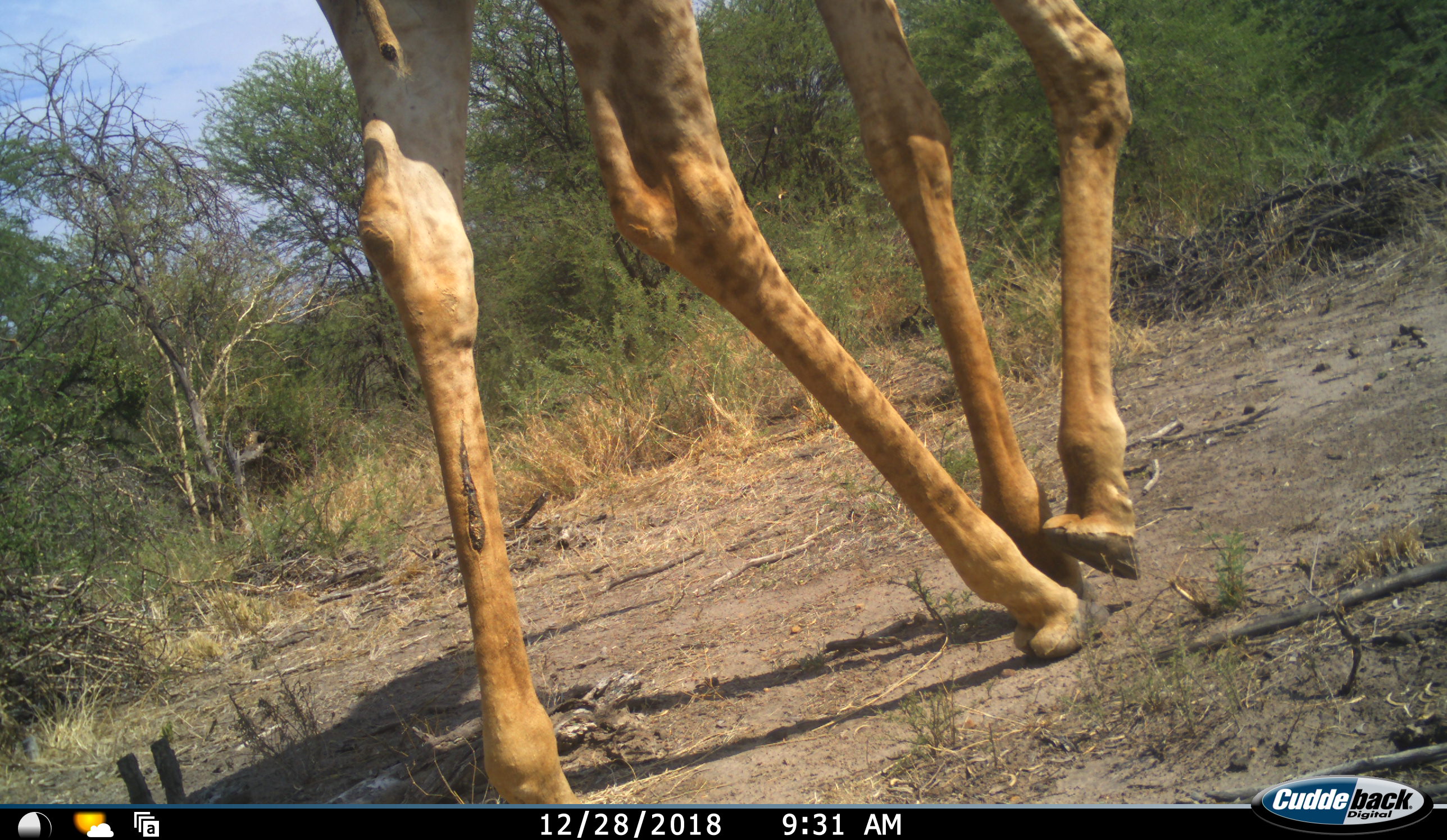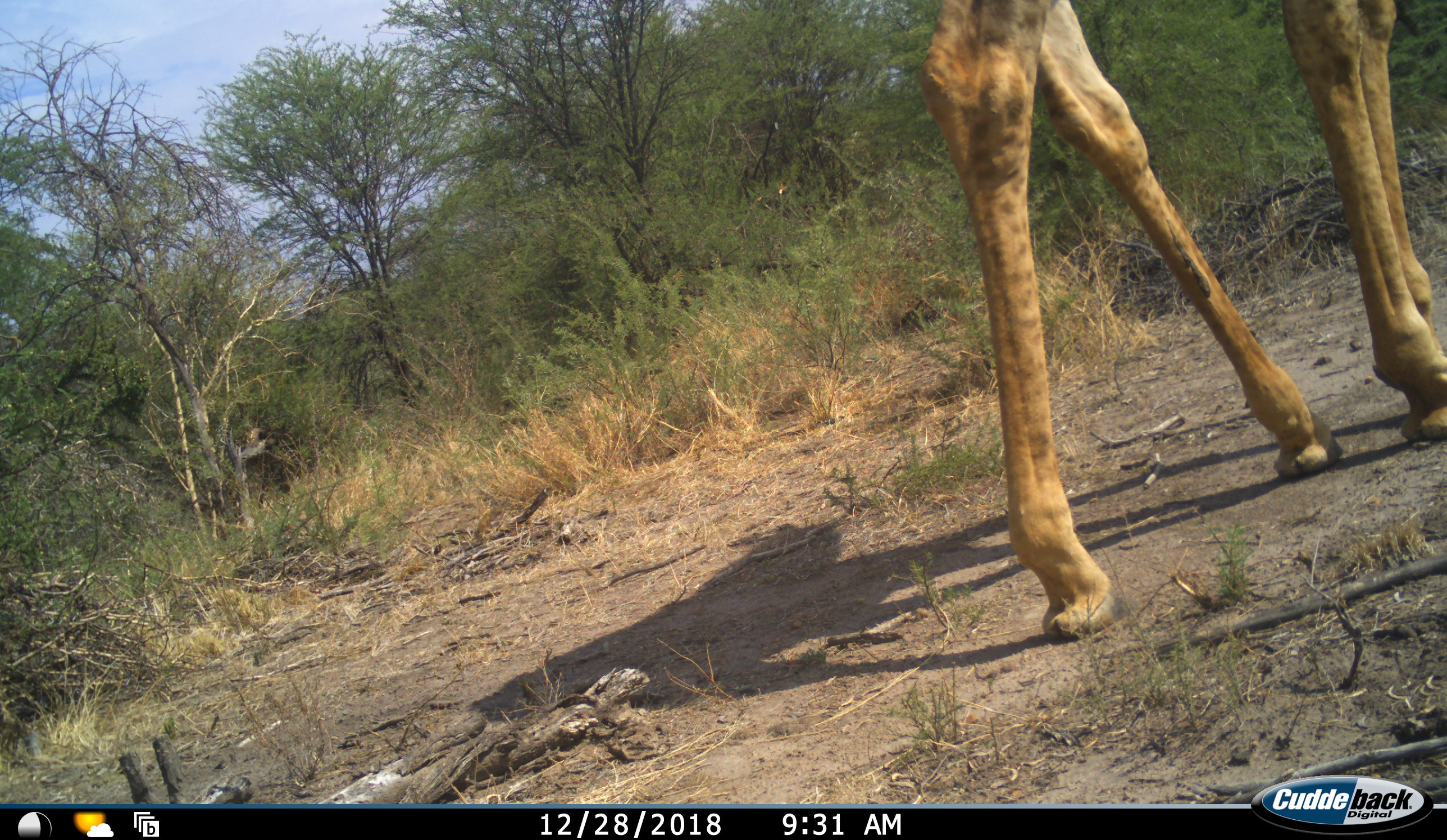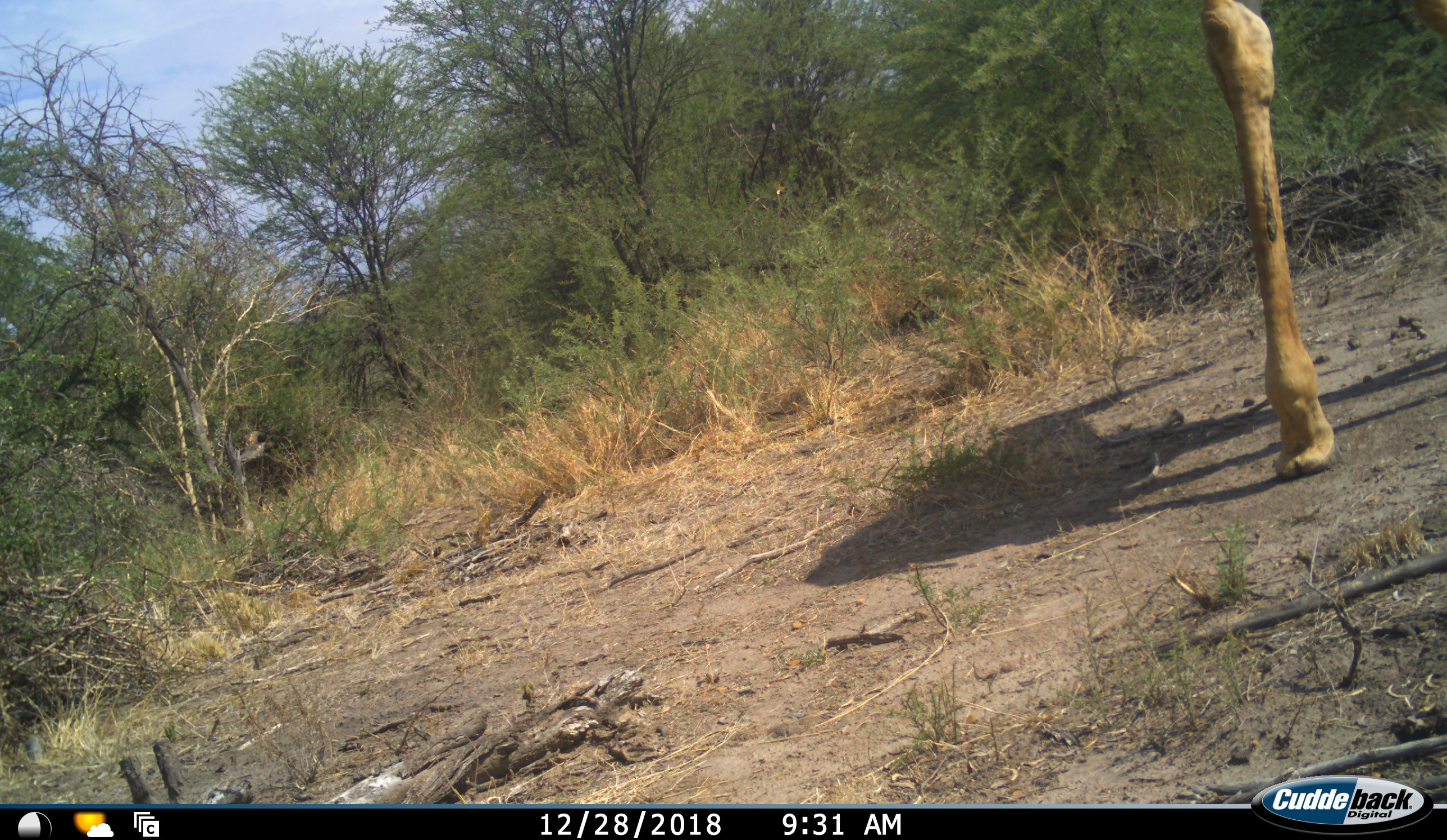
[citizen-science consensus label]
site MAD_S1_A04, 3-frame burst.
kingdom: Animalia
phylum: Chordata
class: Mammalia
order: Artiodactyla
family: Giraffidae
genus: Giraffa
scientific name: Giraffa camelopardalis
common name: giraffe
Giraffe (Giraffa camelopardalis), count 1. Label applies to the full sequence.